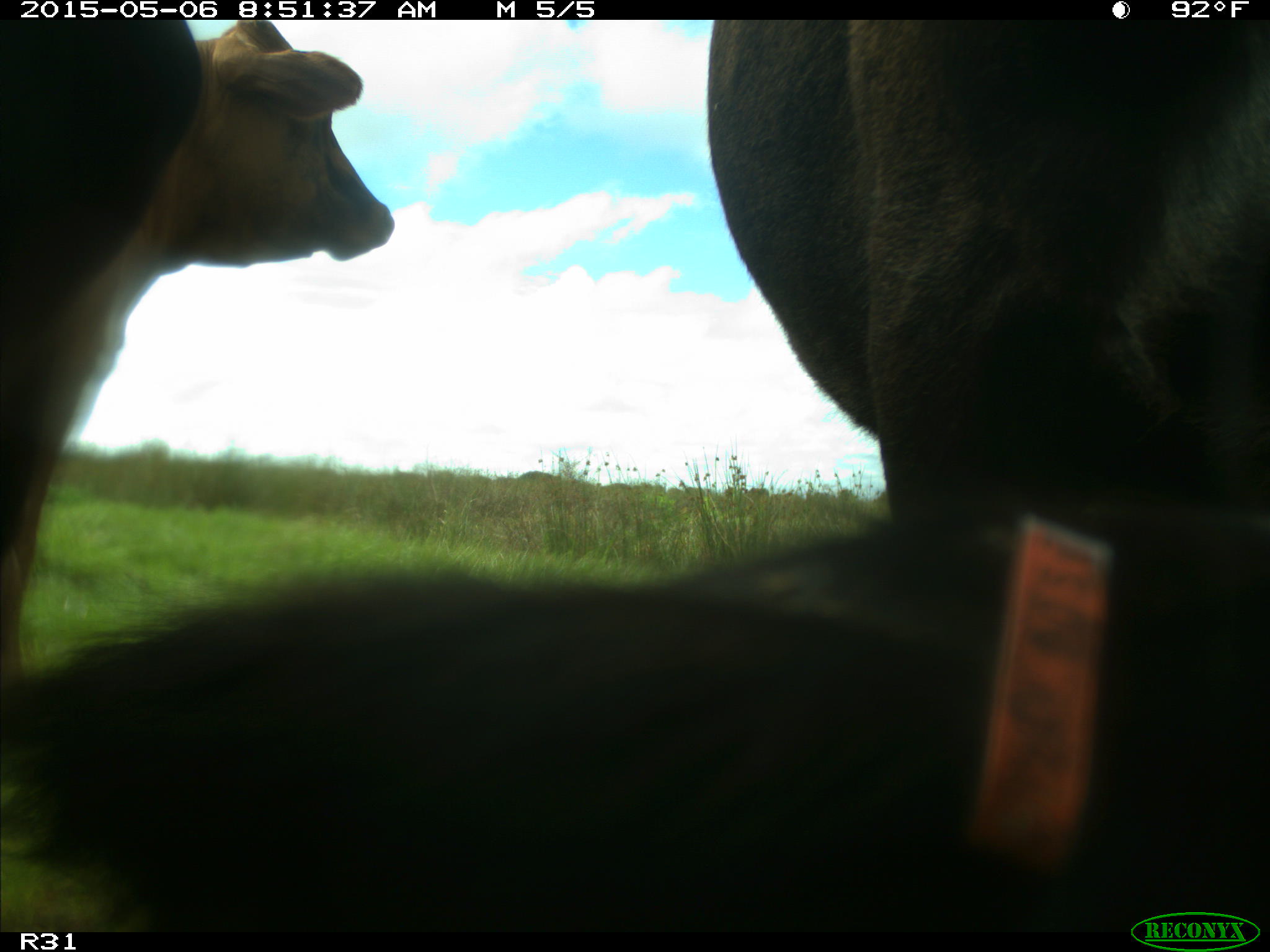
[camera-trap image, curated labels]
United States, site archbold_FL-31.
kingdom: Animalia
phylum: Chordata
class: Mammalia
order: Artiodactyla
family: Bovidae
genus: Bos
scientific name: Bos taurus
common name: domestic cow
Bos taurus (domestic cow).